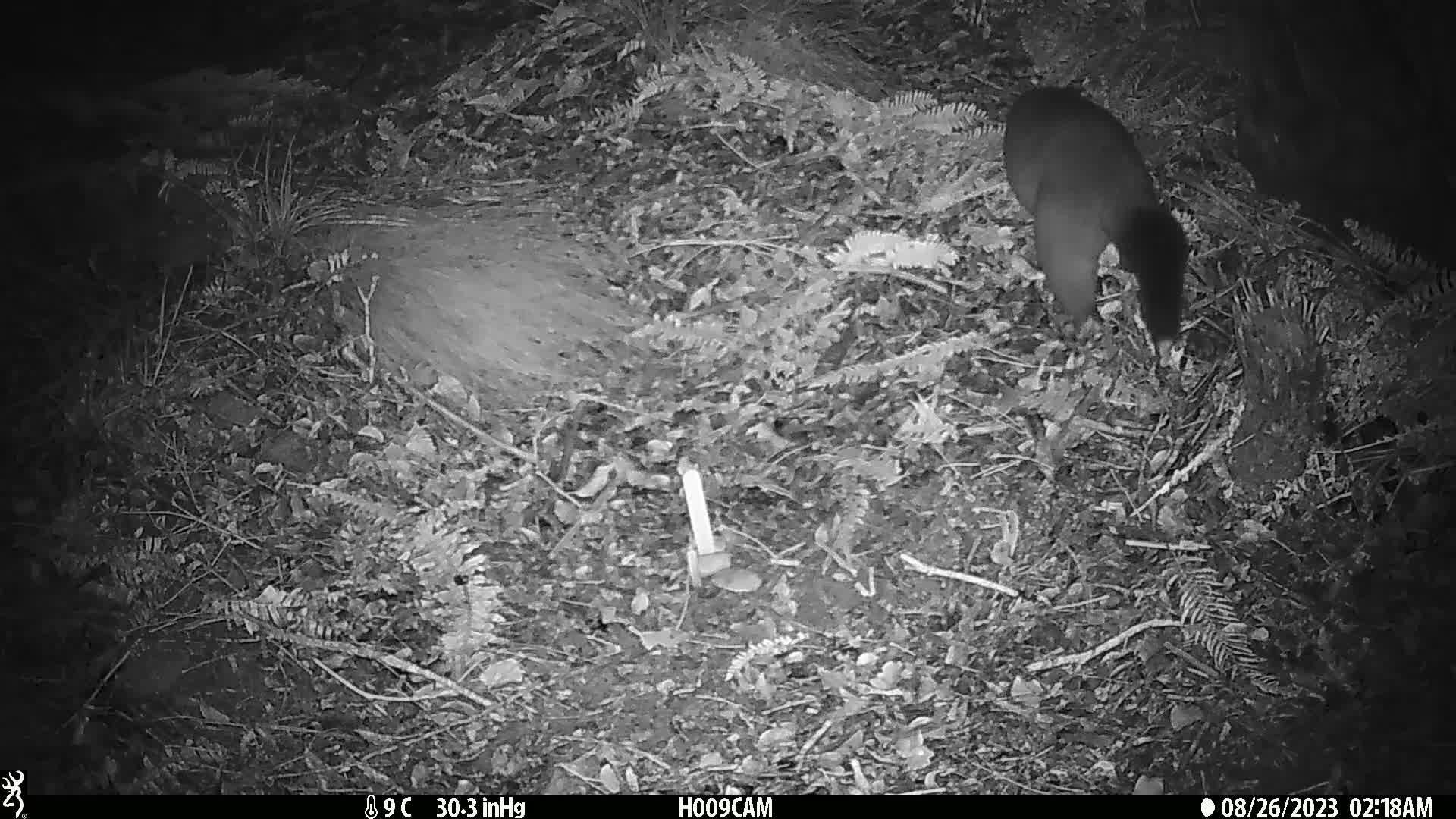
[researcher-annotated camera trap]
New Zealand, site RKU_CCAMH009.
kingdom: Animalia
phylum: Chordata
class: Mammalia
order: Diprotodontia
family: Phalangeridae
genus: Trichosurus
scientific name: Trichosurus vulpecula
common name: common brushtail possum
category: possum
Possum (common brushtail possum) (Trichosurus vulpecula).